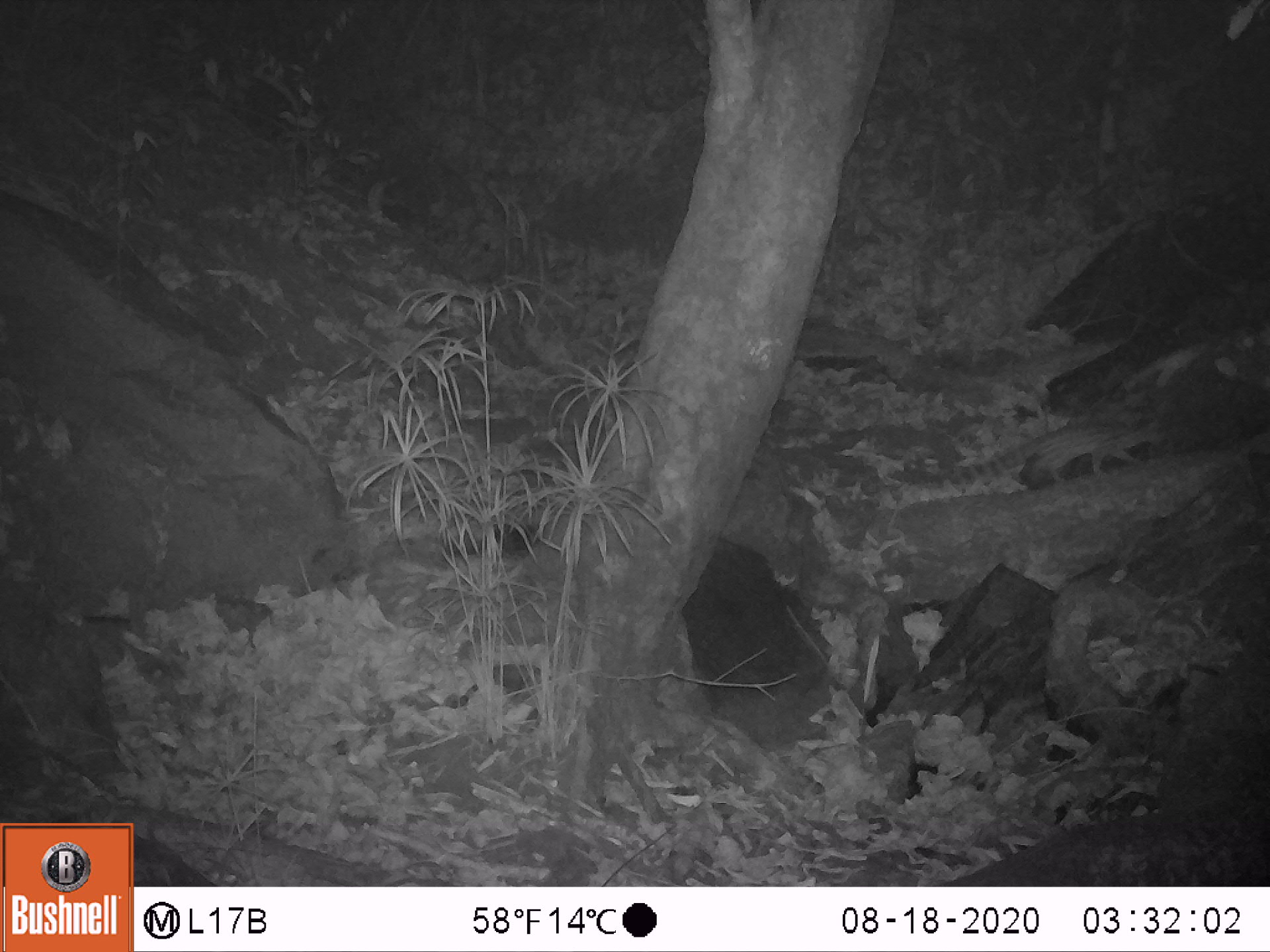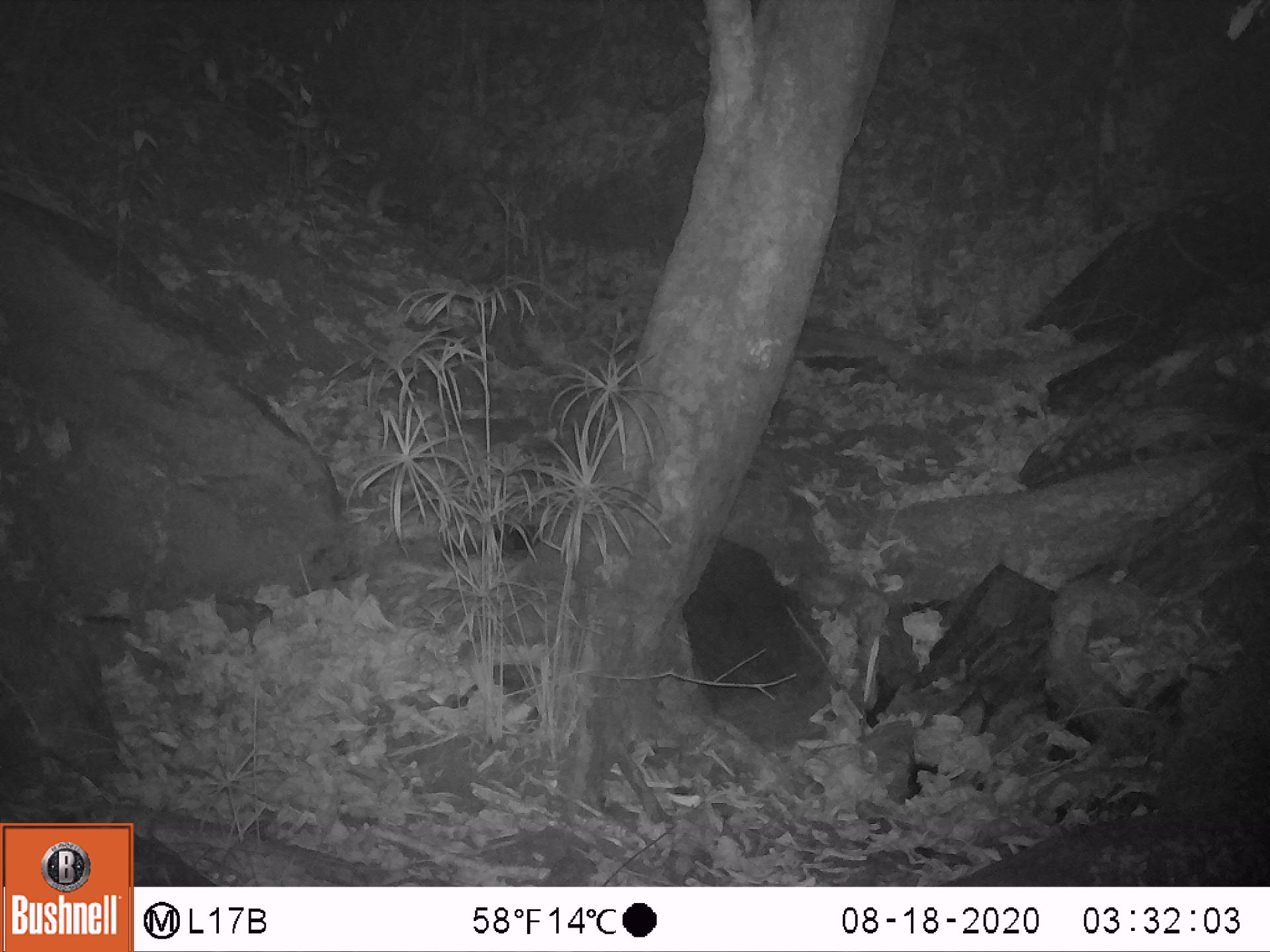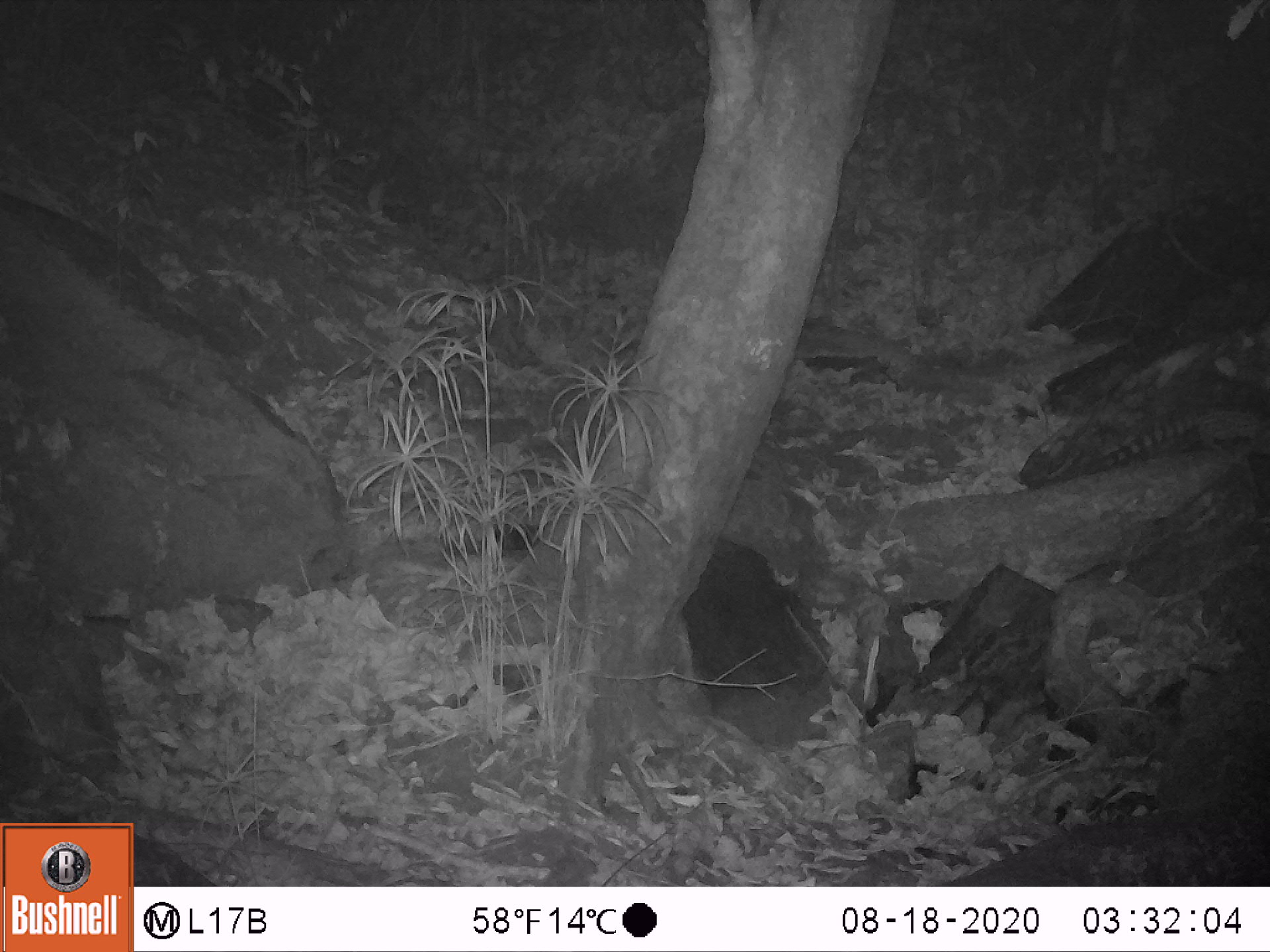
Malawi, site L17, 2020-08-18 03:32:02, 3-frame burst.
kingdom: Animalia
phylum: Chordata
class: Mammalia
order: Carnivora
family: Viverridae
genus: Genetta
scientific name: Genetta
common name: genet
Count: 1.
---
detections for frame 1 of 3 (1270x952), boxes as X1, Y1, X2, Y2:
genet: 890, 417, 1168, 503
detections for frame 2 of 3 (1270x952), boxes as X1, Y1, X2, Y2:
genet: 1023, 390, 1256, 483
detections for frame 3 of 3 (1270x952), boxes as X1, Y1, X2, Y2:
genet: 1098, 401, 1262, 468